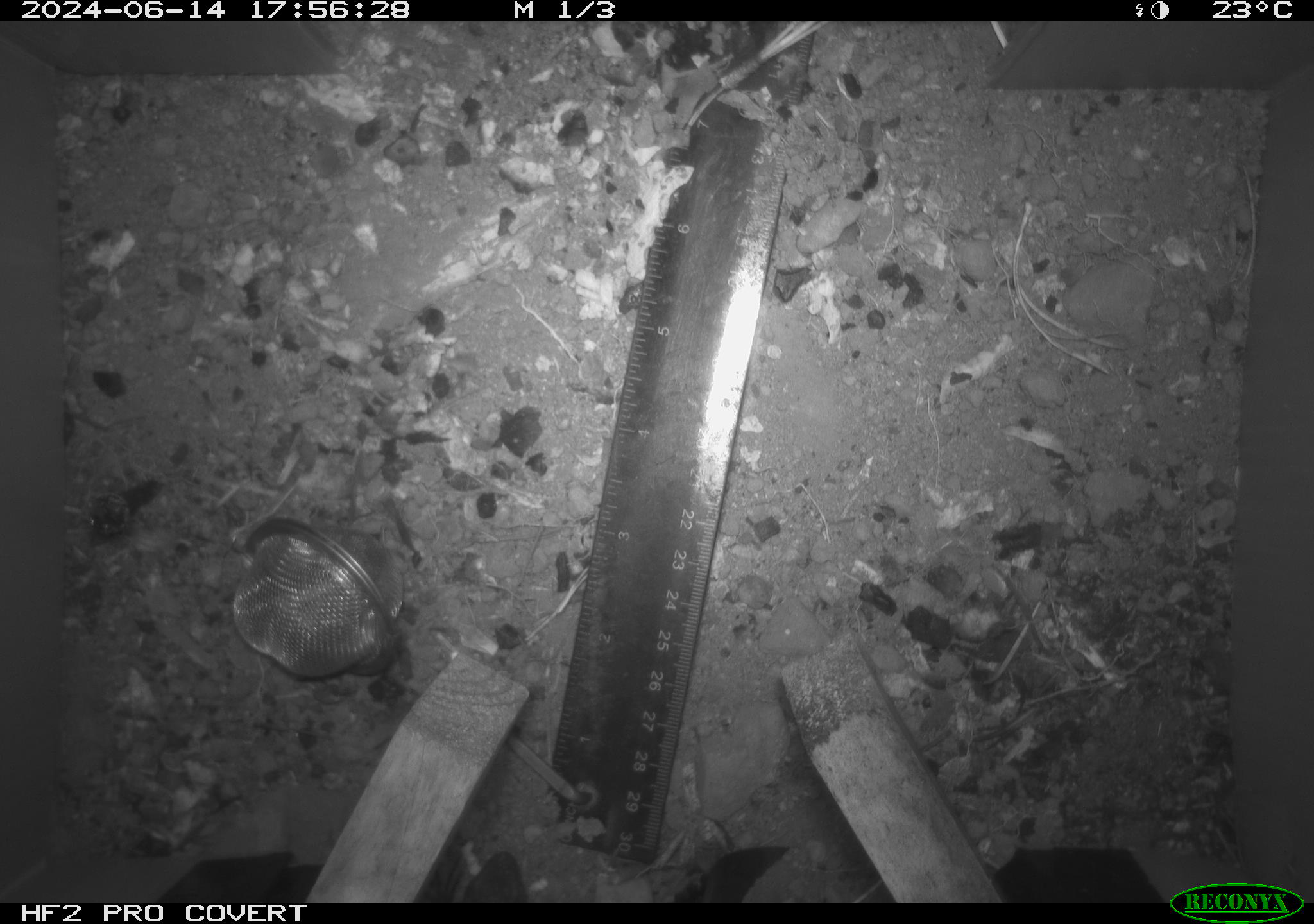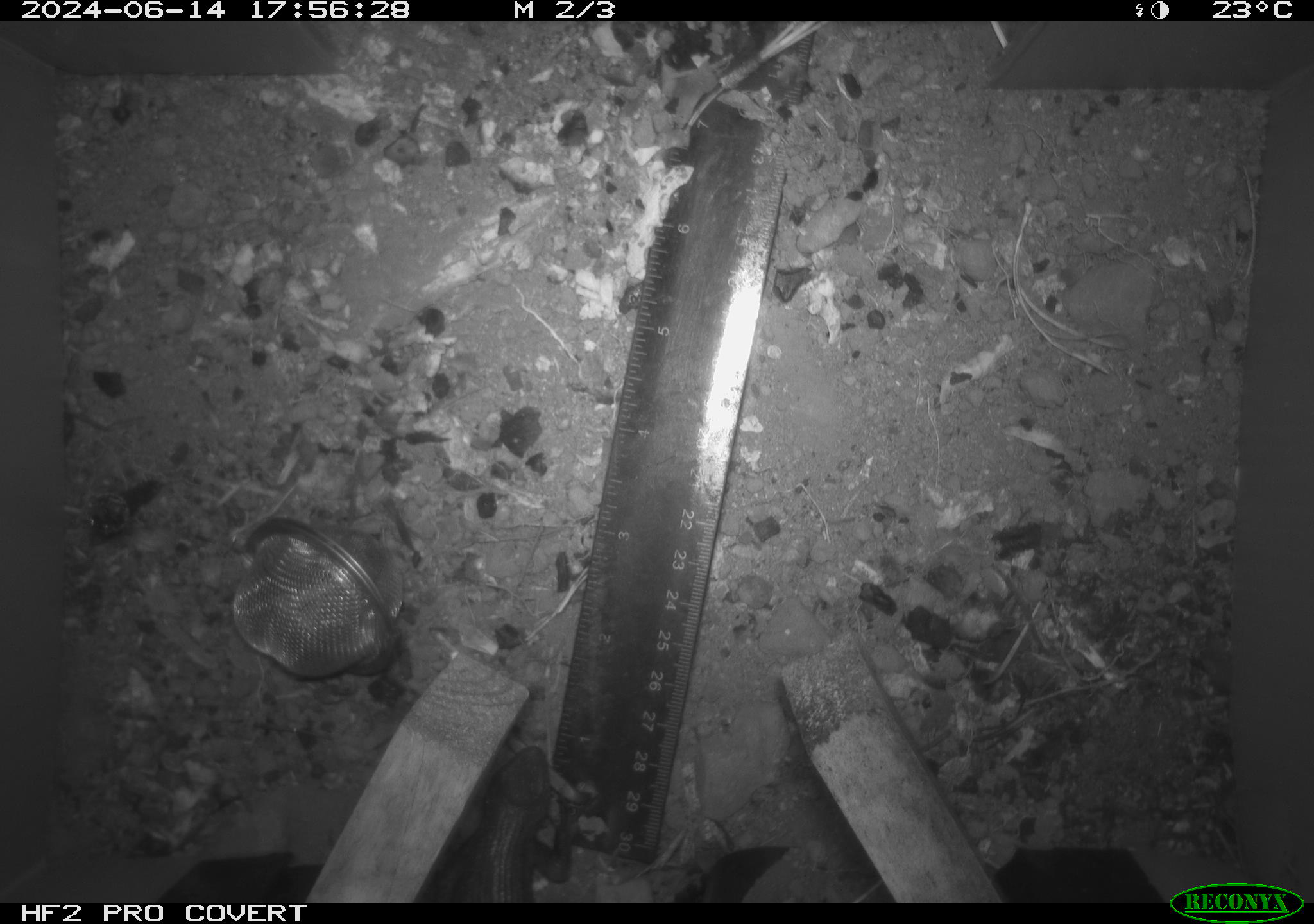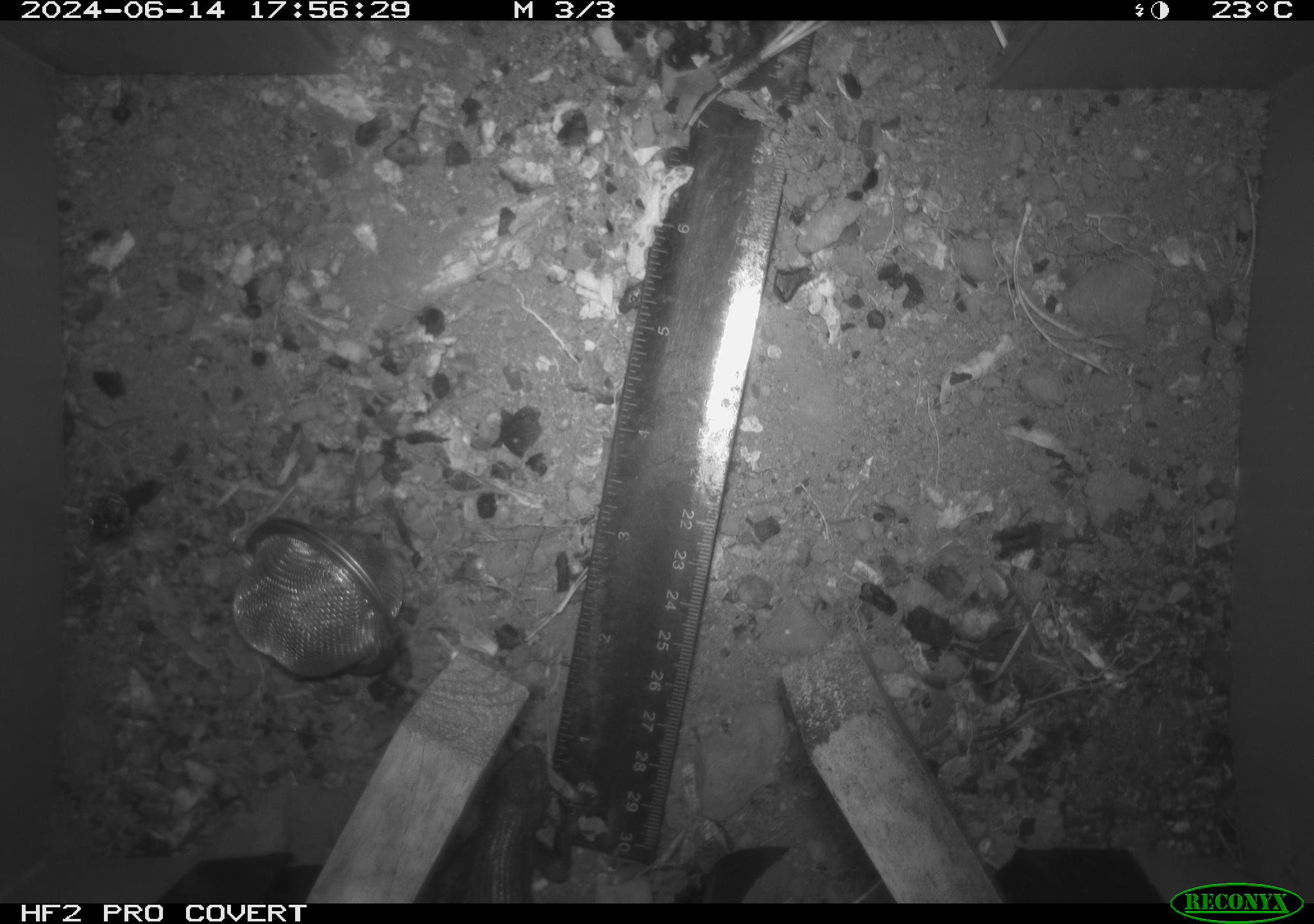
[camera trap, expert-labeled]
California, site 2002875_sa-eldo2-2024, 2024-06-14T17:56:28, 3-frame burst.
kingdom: Animalia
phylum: Chordata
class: Reptilia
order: Squamata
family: Phrynosomatidae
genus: Sceloporus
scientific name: Sceloporus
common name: spiny lizards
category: sceloporus species